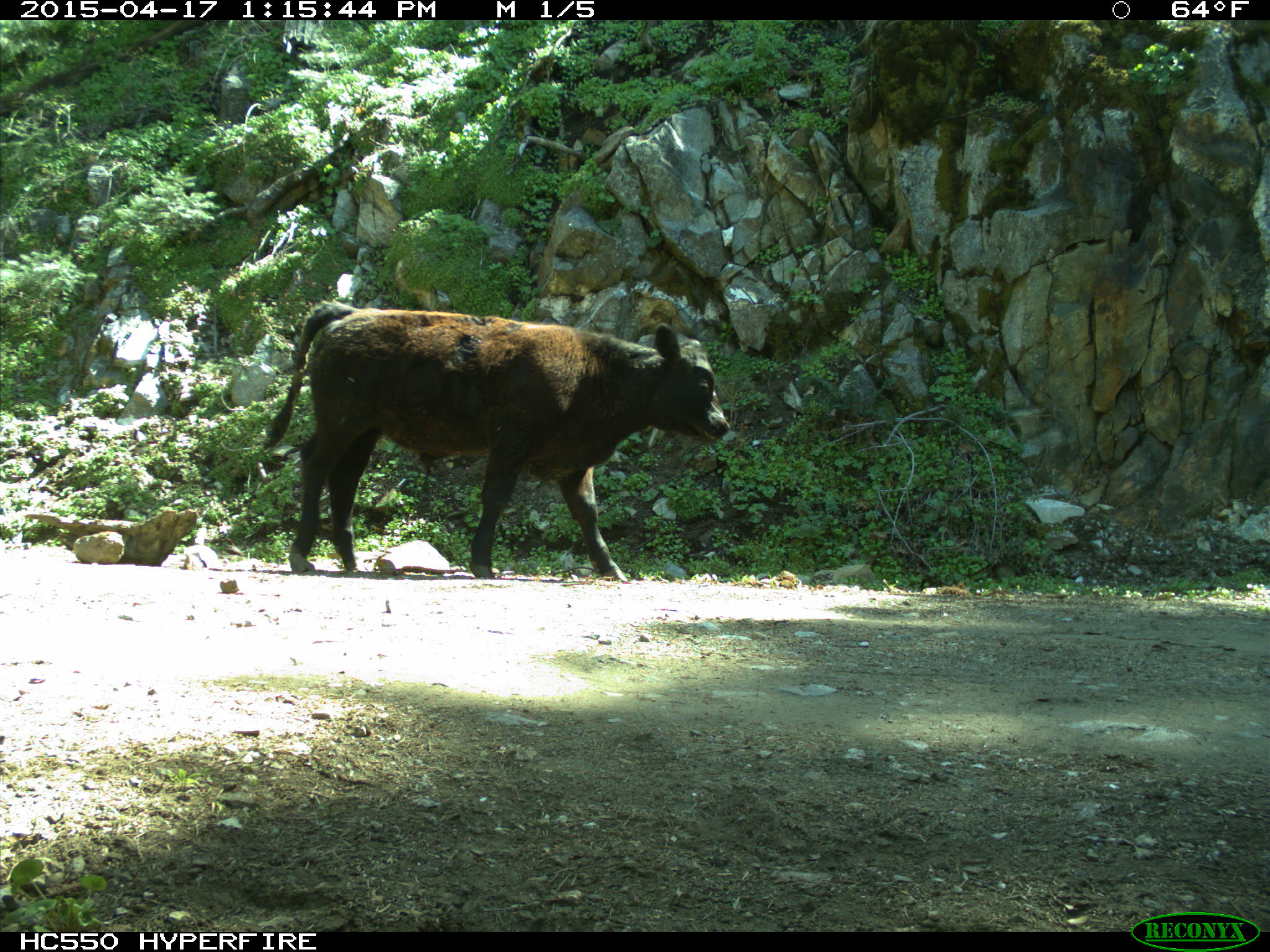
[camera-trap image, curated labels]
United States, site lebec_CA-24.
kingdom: Animalia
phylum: Chordata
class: Mammalia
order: Artiodactyla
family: Bovidae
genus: Bos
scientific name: Bos taurus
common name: domestic cow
Bos taurus (domestic cow).